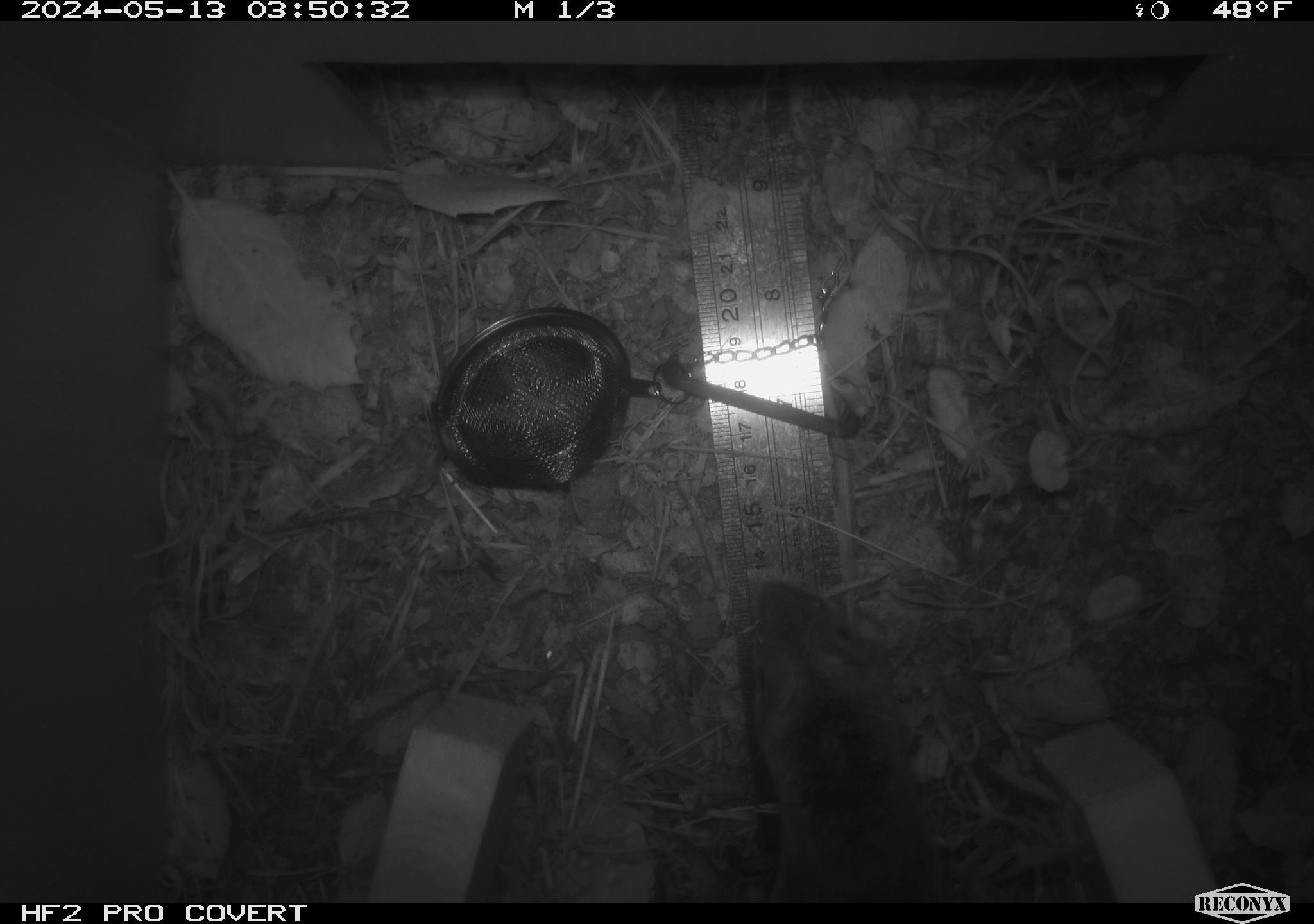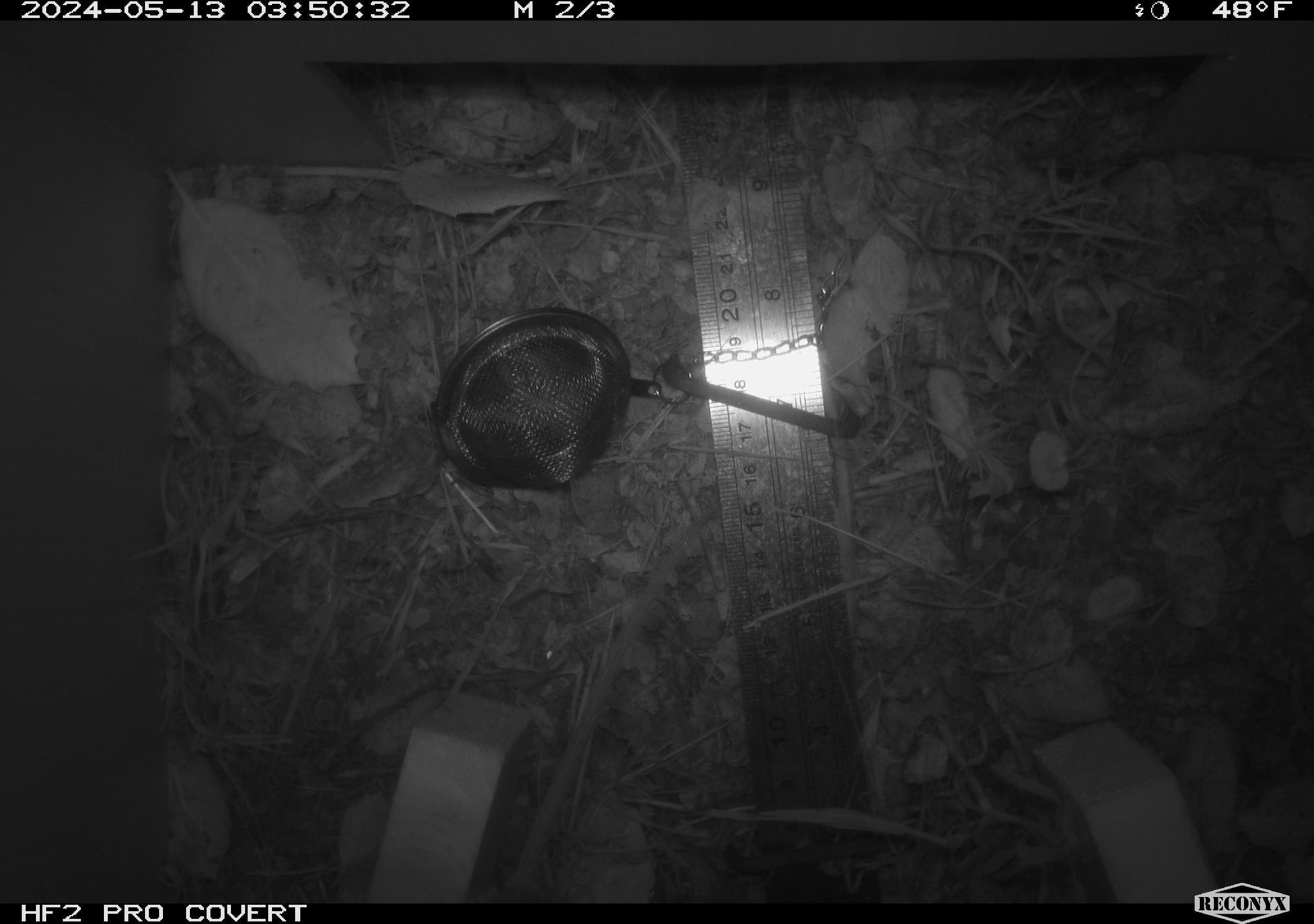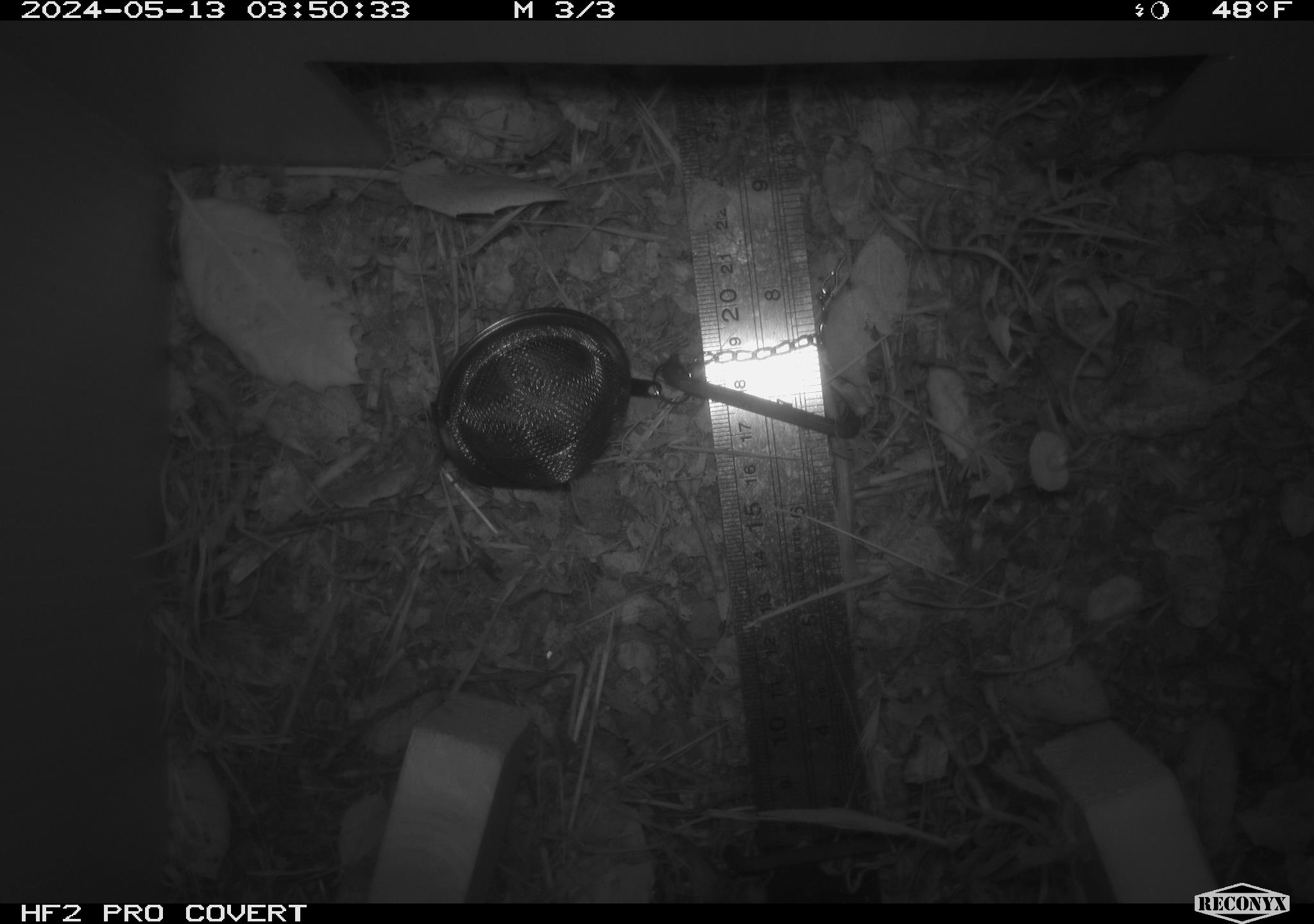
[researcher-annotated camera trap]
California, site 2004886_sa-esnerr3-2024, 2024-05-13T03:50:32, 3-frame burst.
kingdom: Animalia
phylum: Chordata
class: Mammalia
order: Rodentia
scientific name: Rodentia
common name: rodent